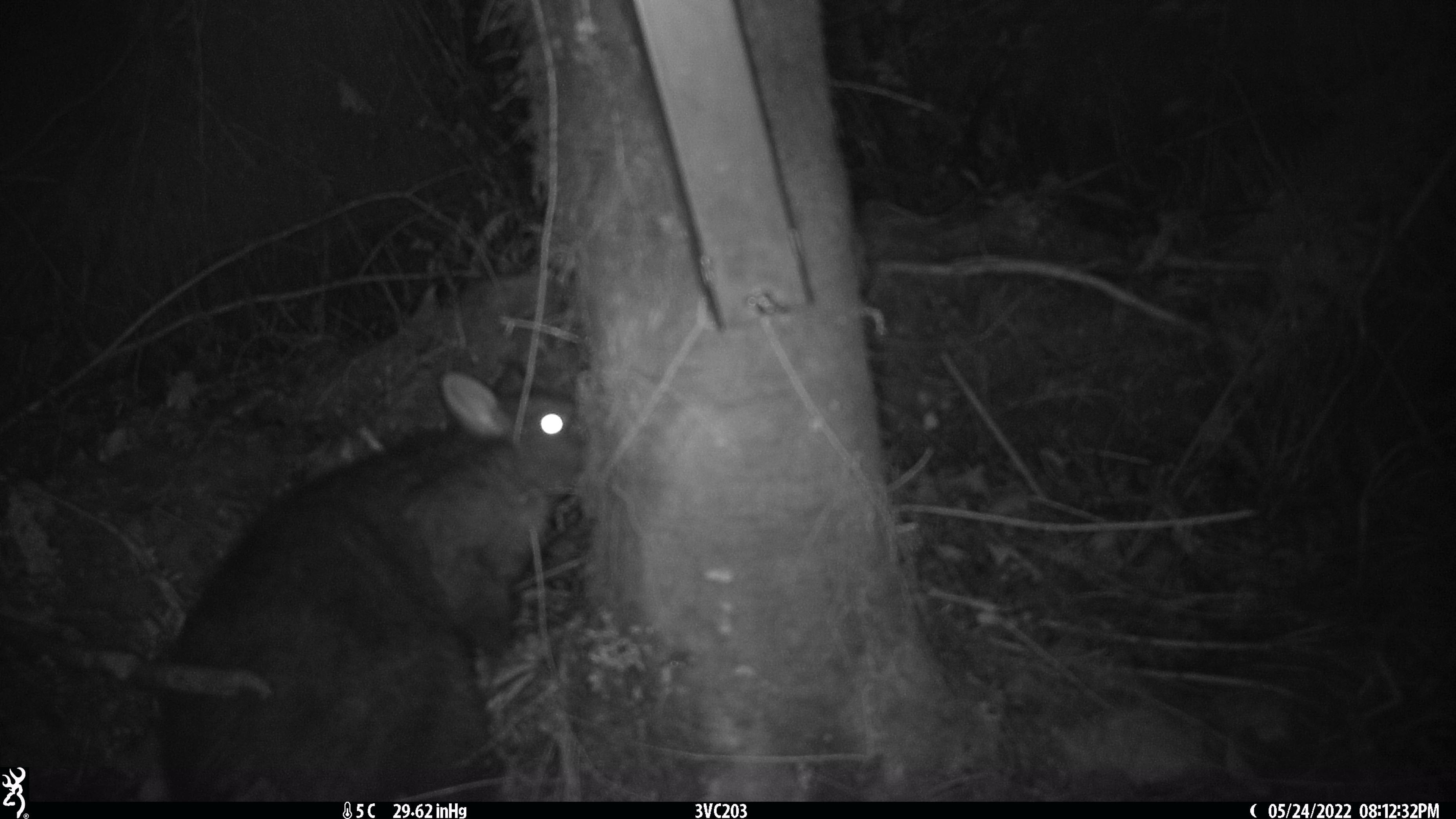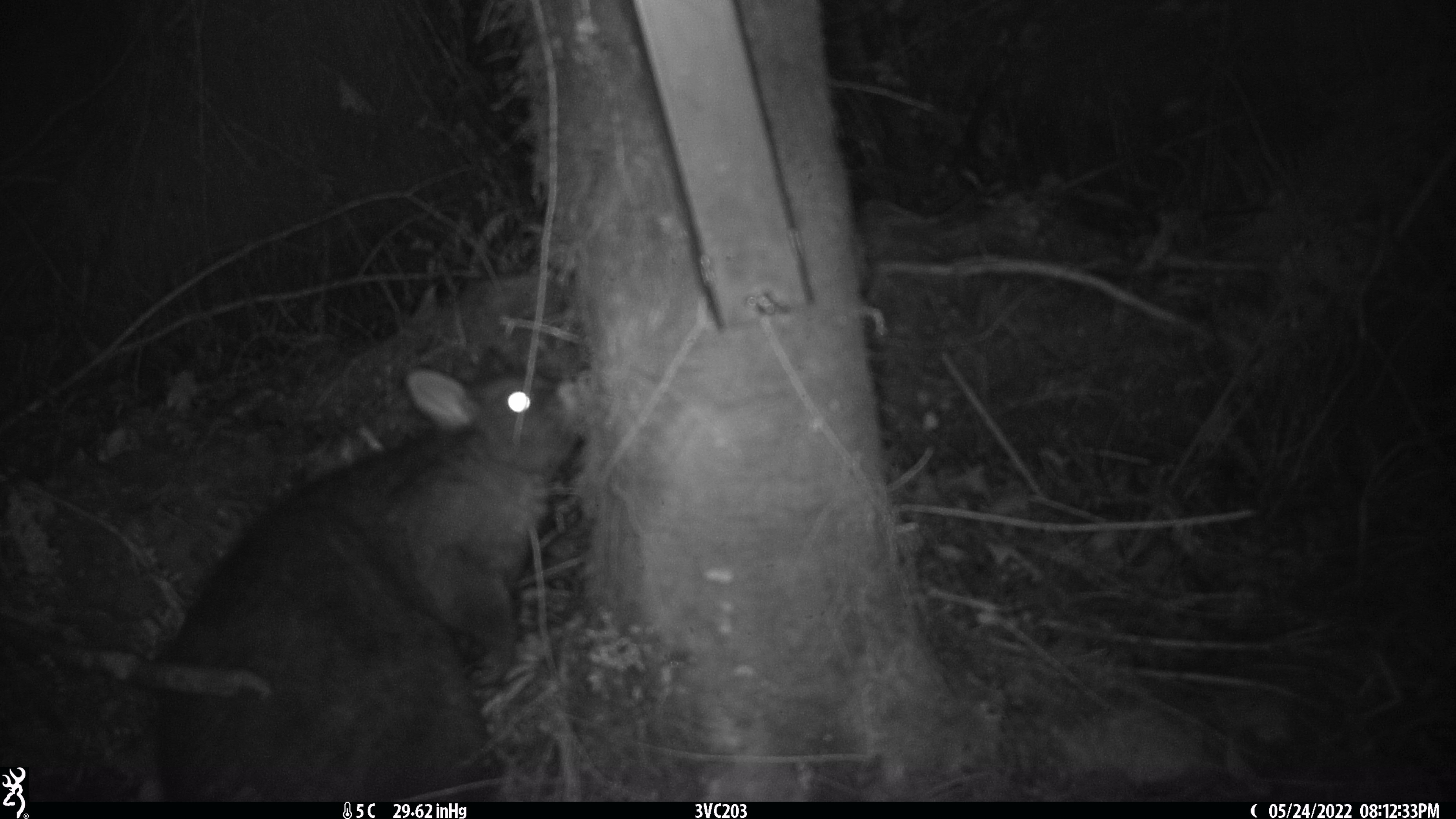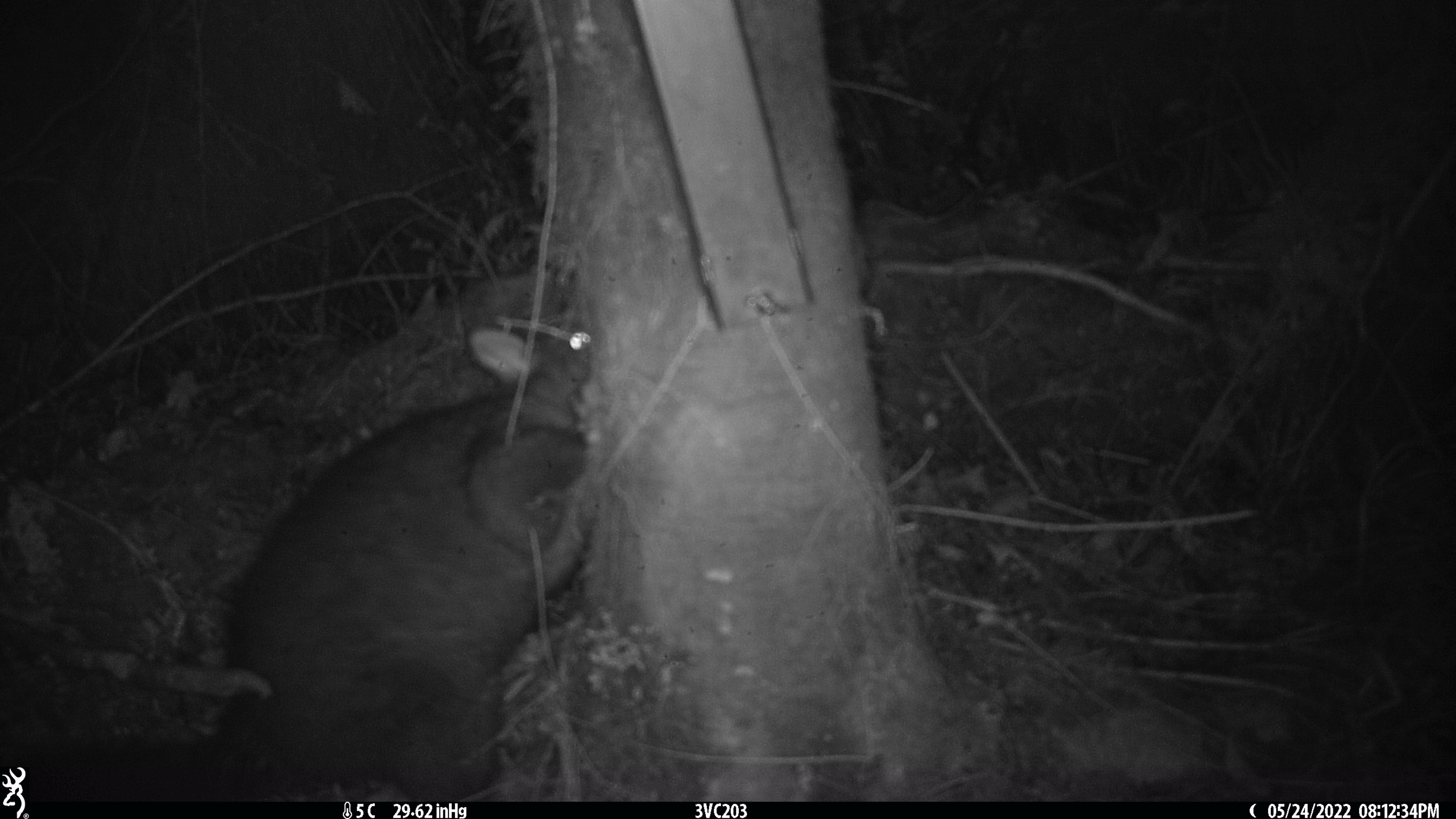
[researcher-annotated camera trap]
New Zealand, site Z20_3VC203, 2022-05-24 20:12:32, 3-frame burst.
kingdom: Animalia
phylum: Chordata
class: Mammalia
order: Diprotodontia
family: Phalangeridae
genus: Trichosurus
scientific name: Trichosurus vulpecula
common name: common brushtail possum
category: possum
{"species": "possum (common brushtail possum) (Trichosurus vulpecula)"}